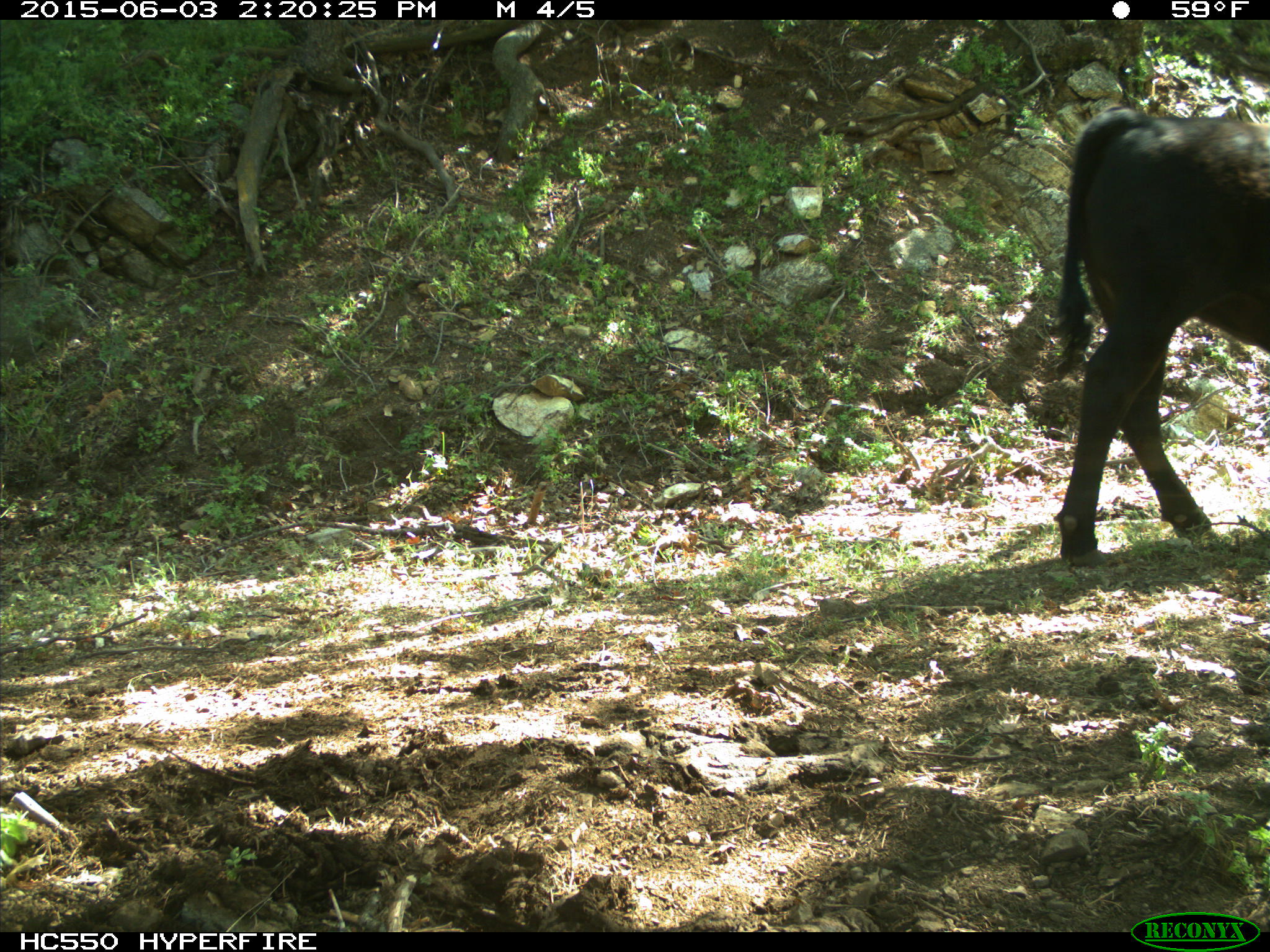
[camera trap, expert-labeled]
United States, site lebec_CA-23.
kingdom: Animalia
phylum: Chordata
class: Mammalia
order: Artiodactyla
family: Bovidae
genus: Bos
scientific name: Bos taurus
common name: domestic cow